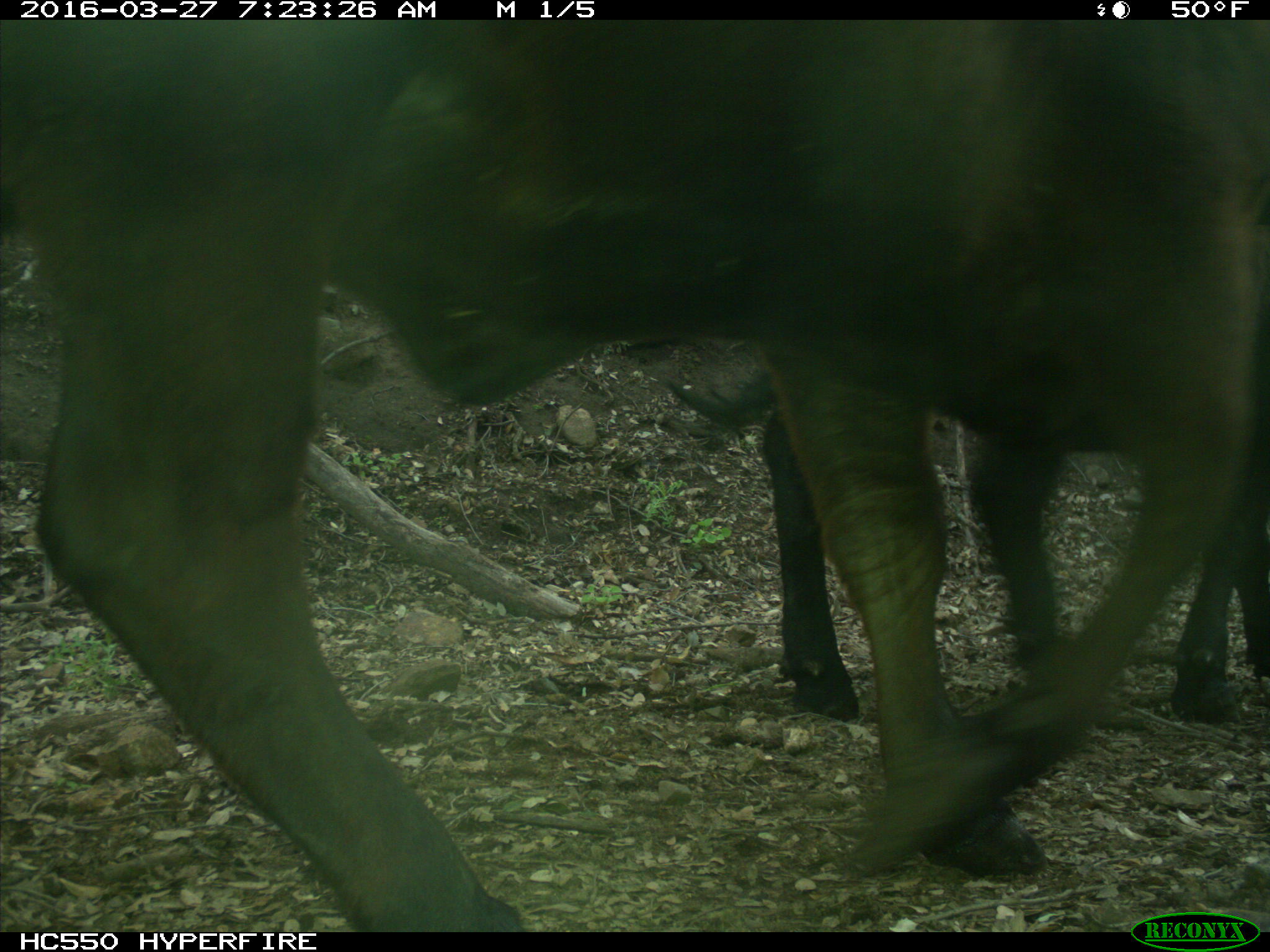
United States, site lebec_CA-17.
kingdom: Animalia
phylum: Chordata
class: Mammalia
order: Artiodactyla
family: Bovidae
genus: Bos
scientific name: Bos taurus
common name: domestic cow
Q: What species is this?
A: Bos taurus (domestic cow).